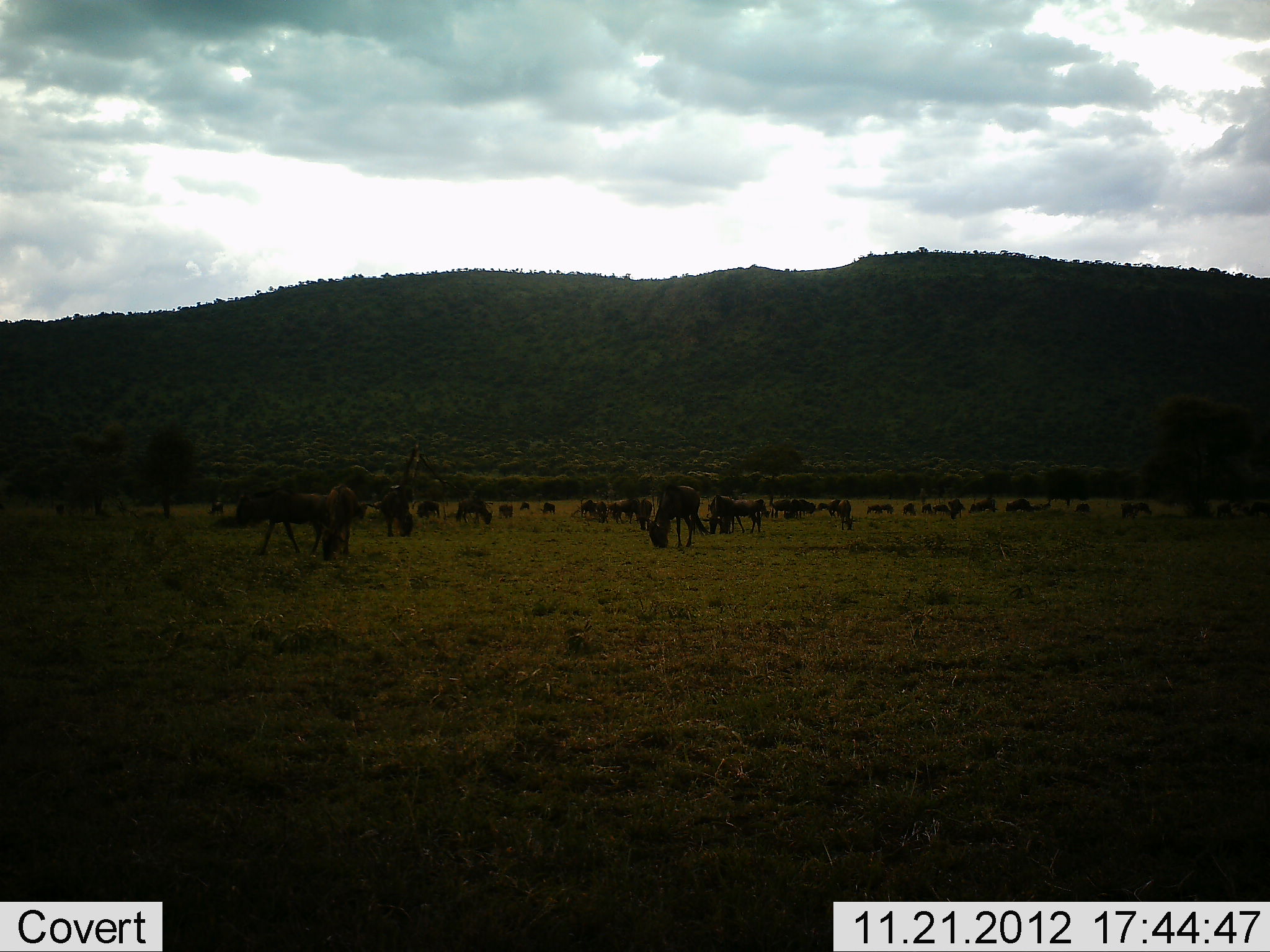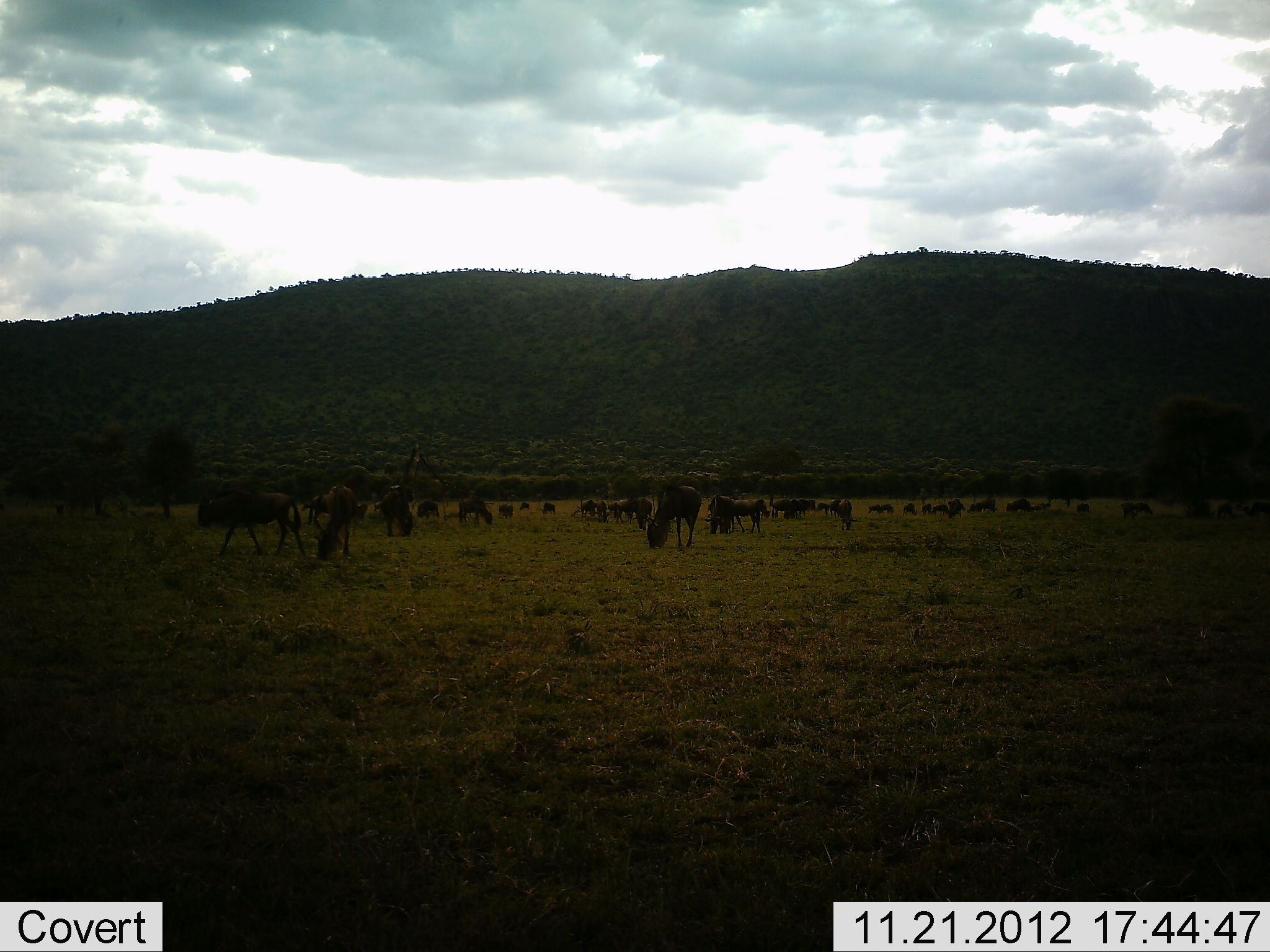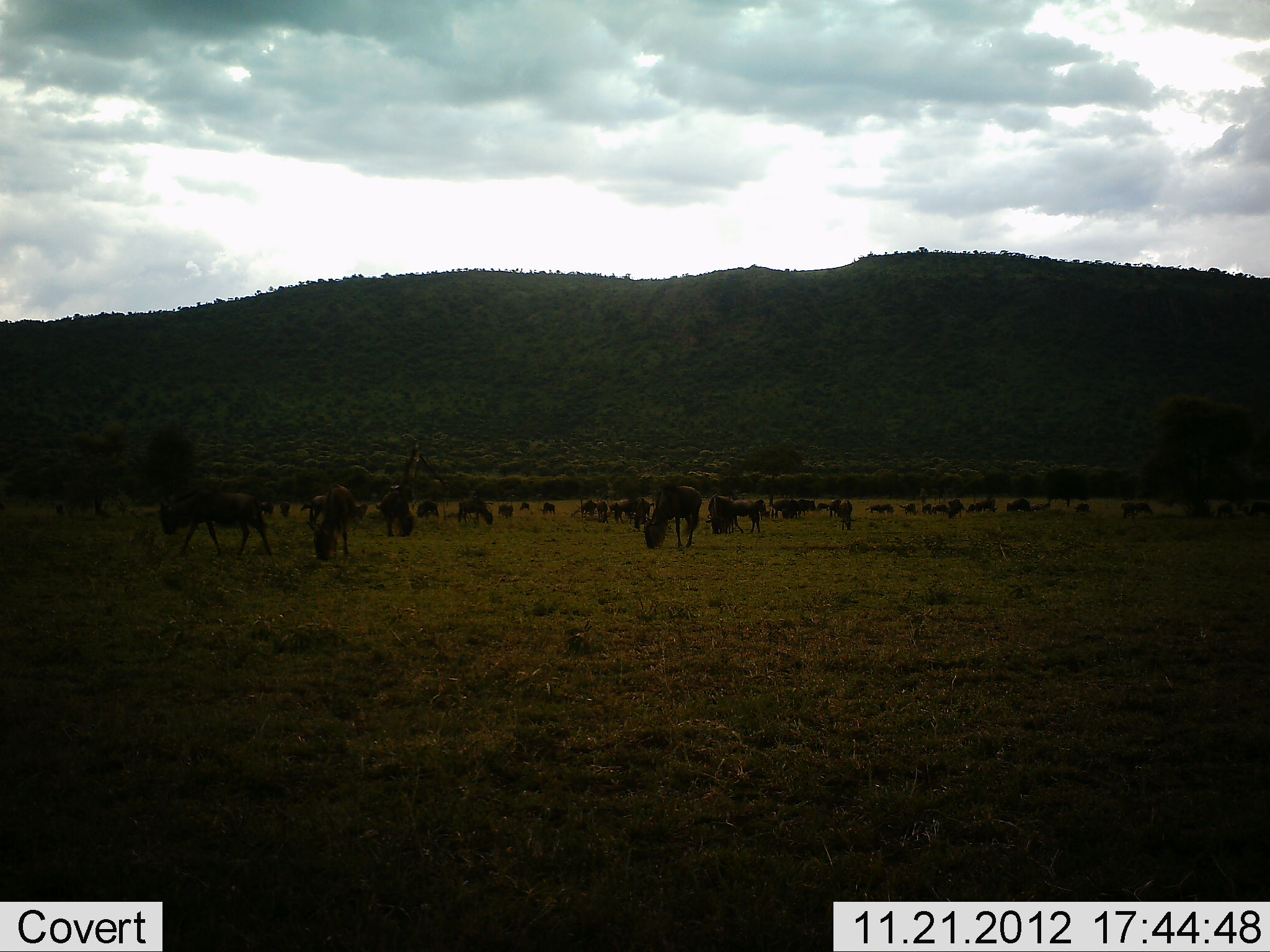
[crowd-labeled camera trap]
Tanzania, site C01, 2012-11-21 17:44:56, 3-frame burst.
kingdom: Animalia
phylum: Chordata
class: Mammalia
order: Artiodactyla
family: Bovidae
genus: Connochaetes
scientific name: Connochaetes taurinus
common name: blue wildebeest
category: wildebeest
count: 11-50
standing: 50%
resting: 0%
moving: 50%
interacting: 0%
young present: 0%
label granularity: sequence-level